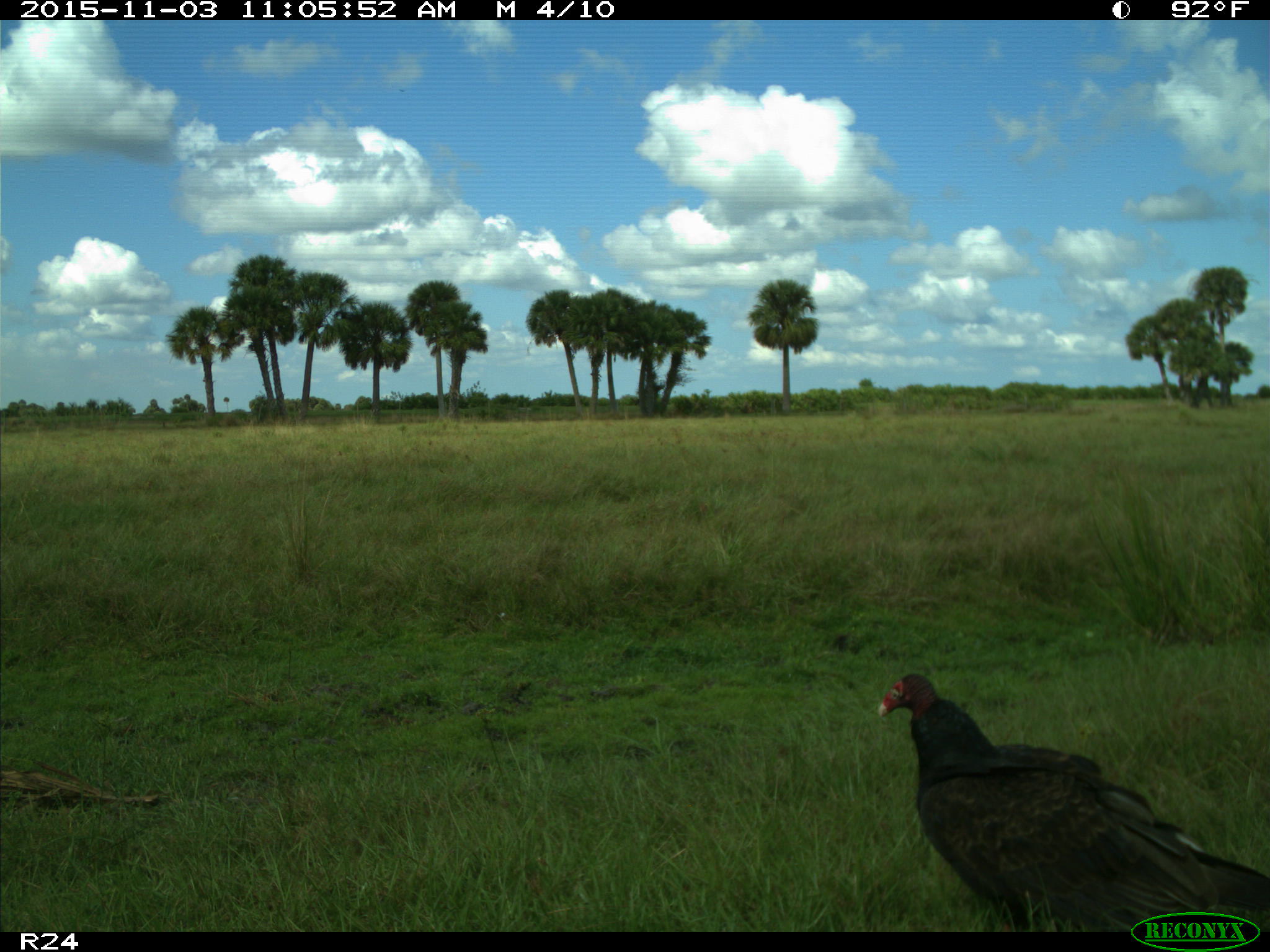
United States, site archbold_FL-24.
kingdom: Animalia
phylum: Chordata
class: Aves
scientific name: Aves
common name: birds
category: unidentified bird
Unidentified bird (birds) (Aves).